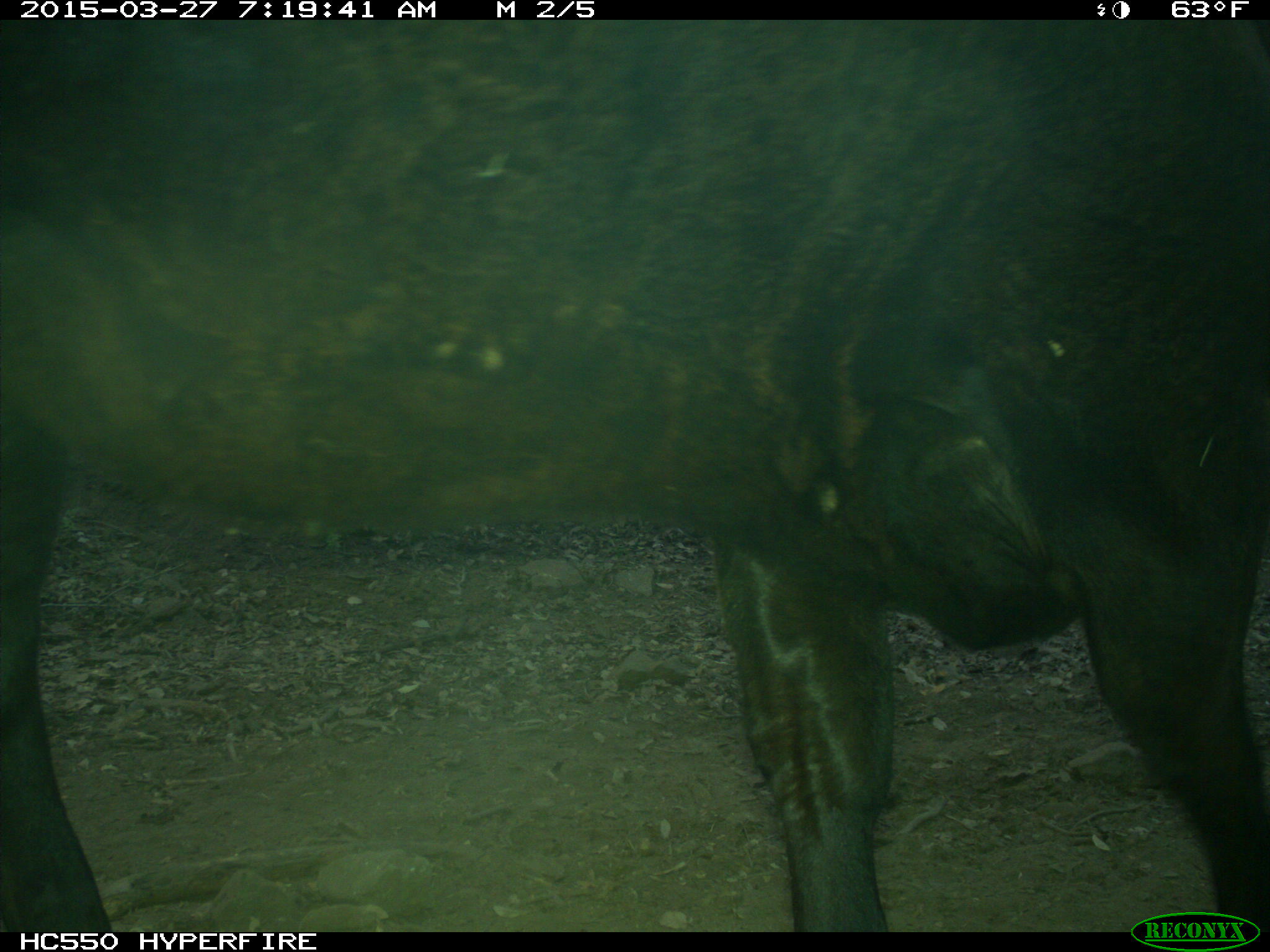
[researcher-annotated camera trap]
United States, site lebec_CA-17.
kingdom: Animalia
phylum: Chordata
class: Mammalia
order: Artiodactyla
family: Bovidae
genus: Bos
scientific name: Bos taurus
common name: domestic cow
Bos taurus (domestic cow).